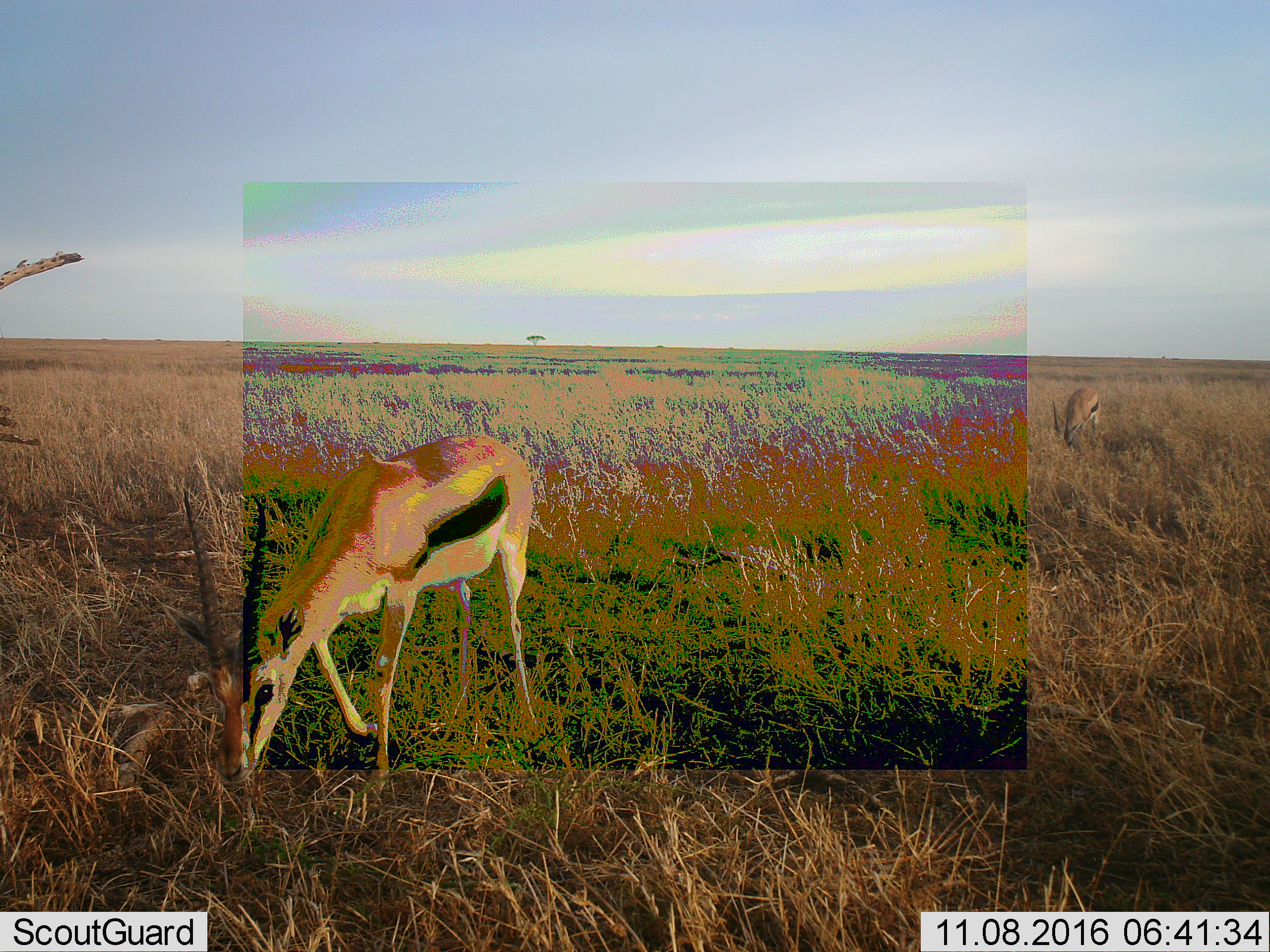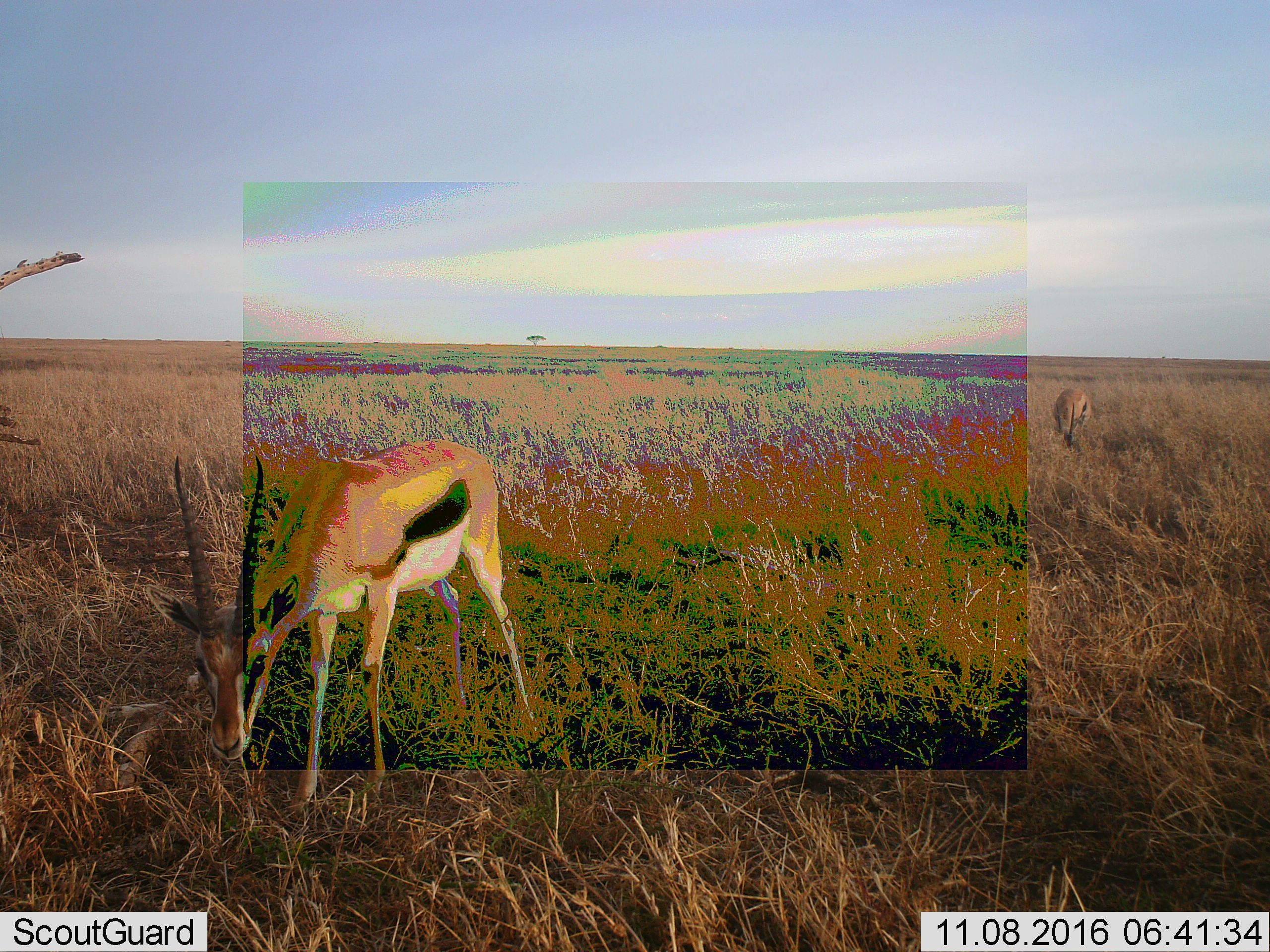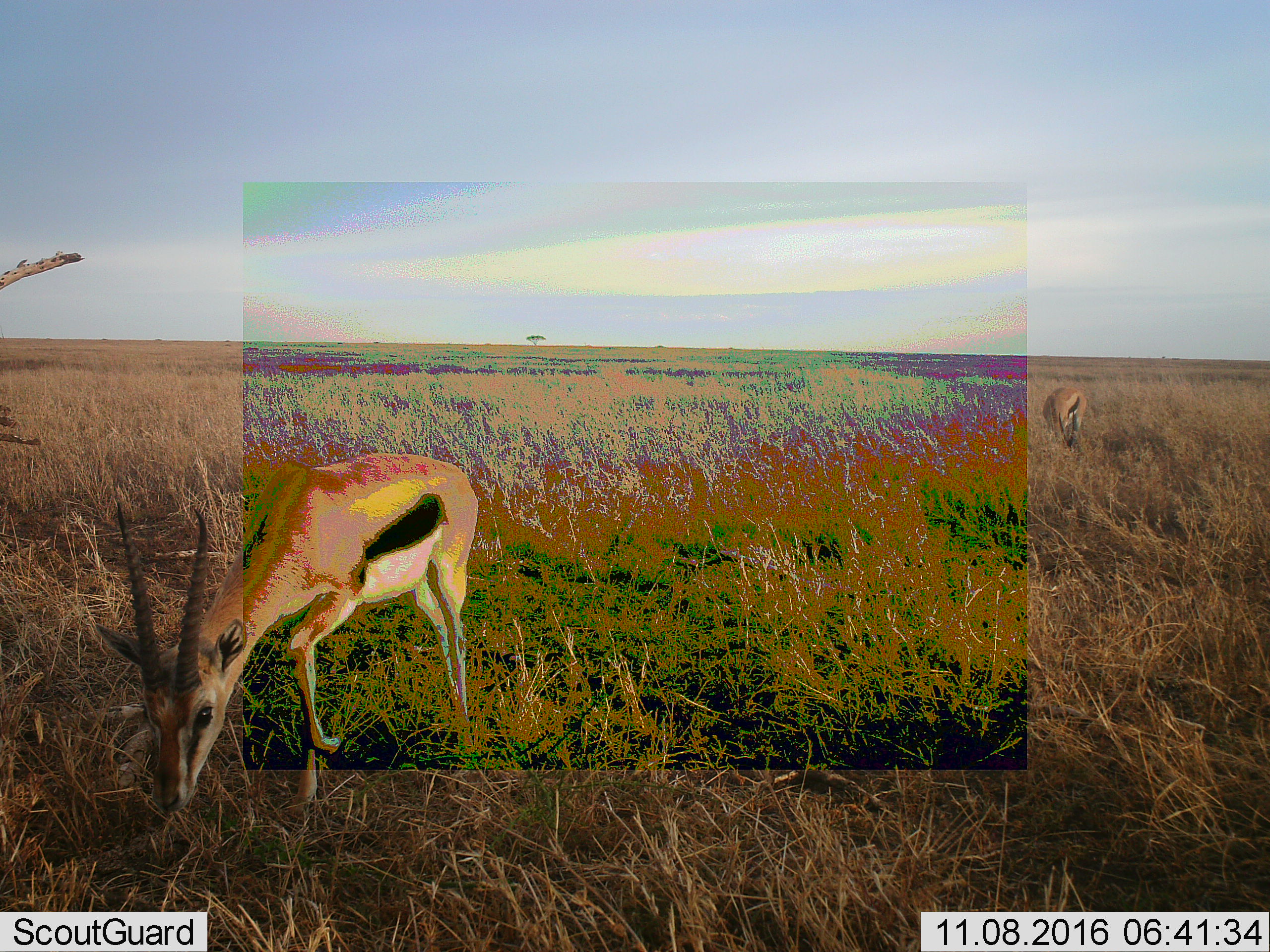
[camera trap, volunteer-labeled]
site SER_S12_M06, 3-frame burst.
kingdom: Animalia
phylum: Chordata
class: Mammalia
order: Artiodactyla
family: Bovidae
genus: Eudorcas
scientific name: Eudorcas thomsonii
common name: thomson's gazelle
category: gazellethomsons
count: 2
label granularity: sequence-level